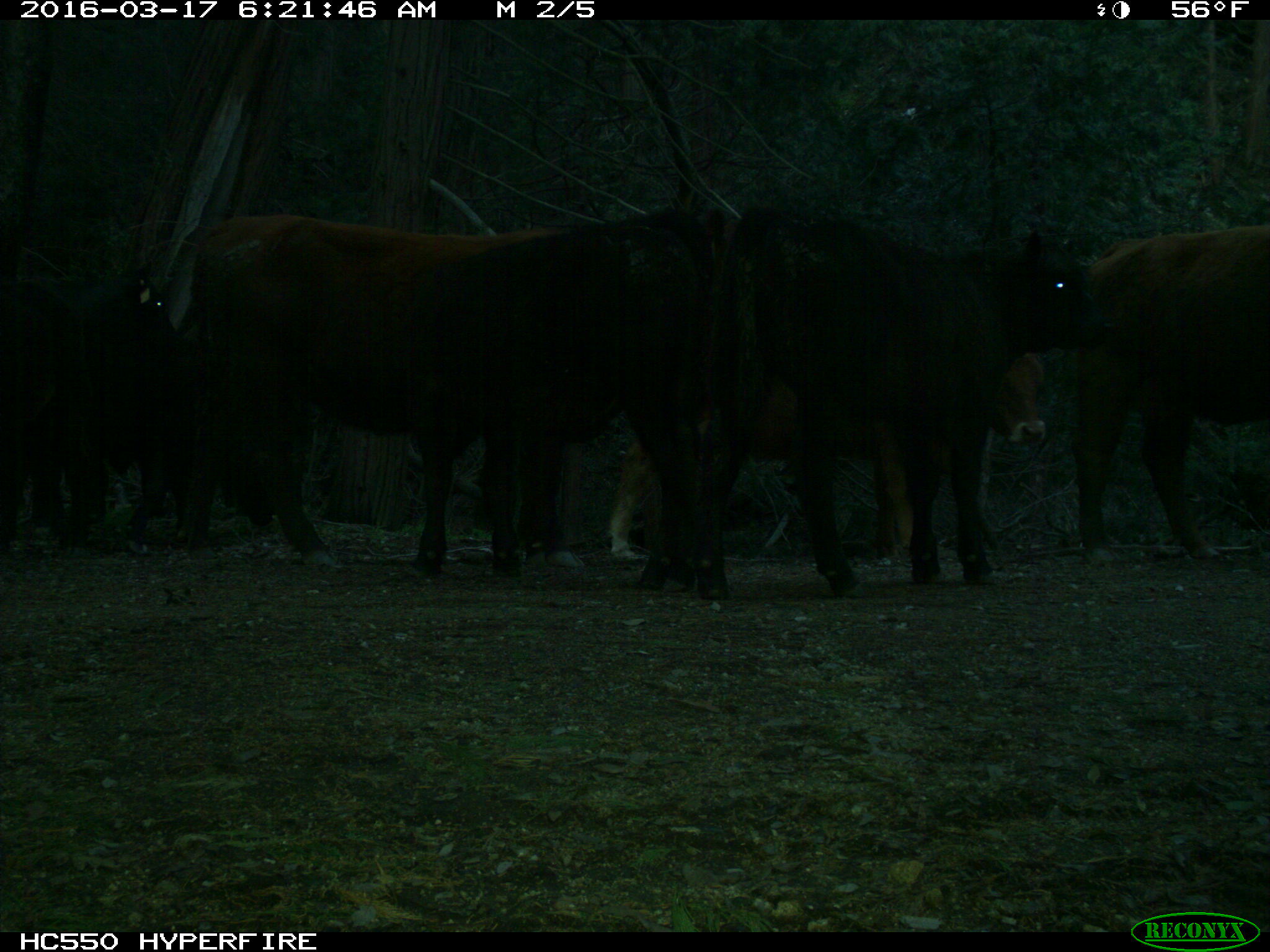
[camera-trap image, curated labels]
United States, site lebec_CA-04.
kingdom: Animalia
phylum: Chordata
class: Mammalia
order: Artiodactyla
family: Bovidae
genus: Bos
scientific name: Bos taurus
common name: domestic cow